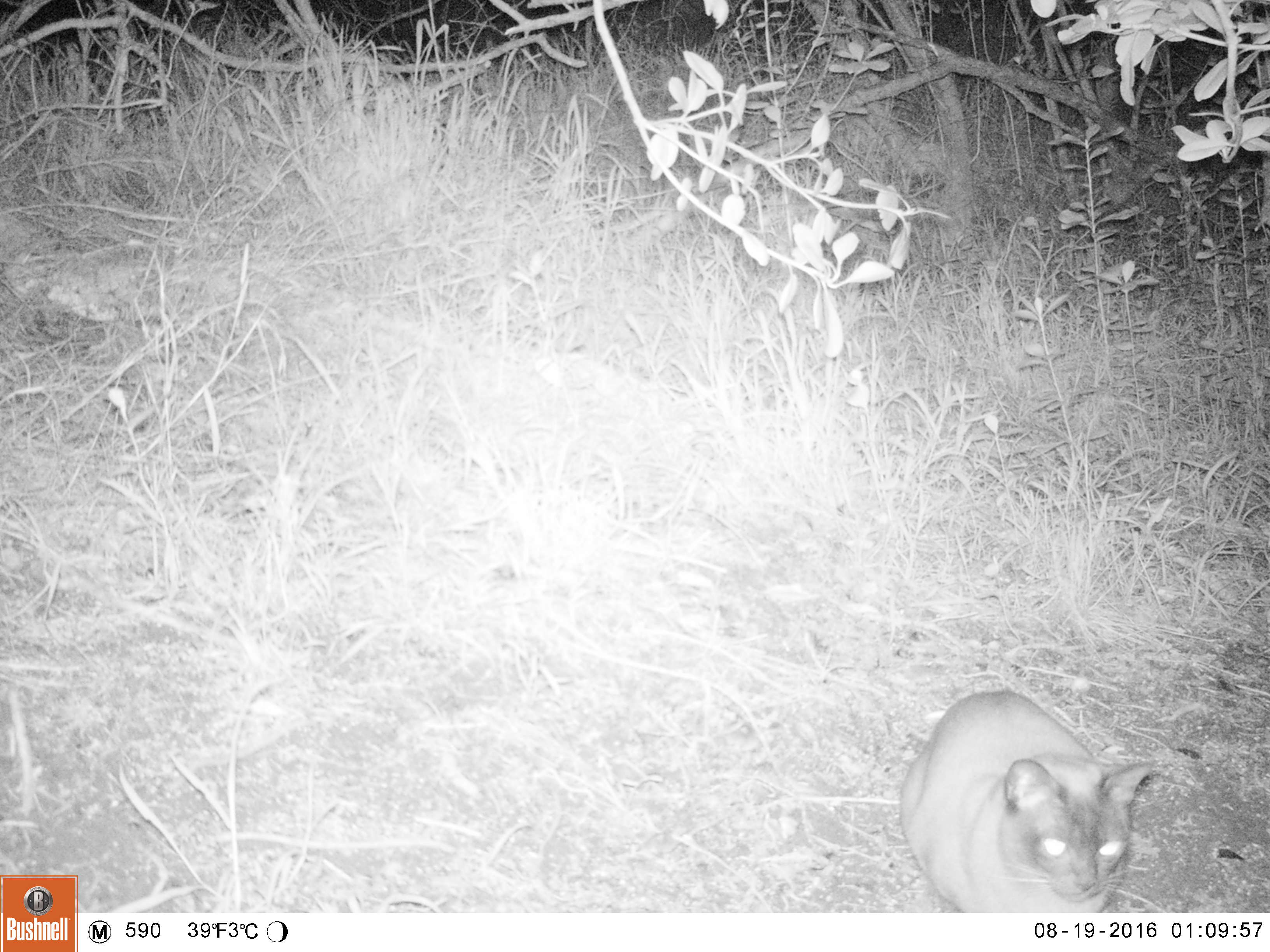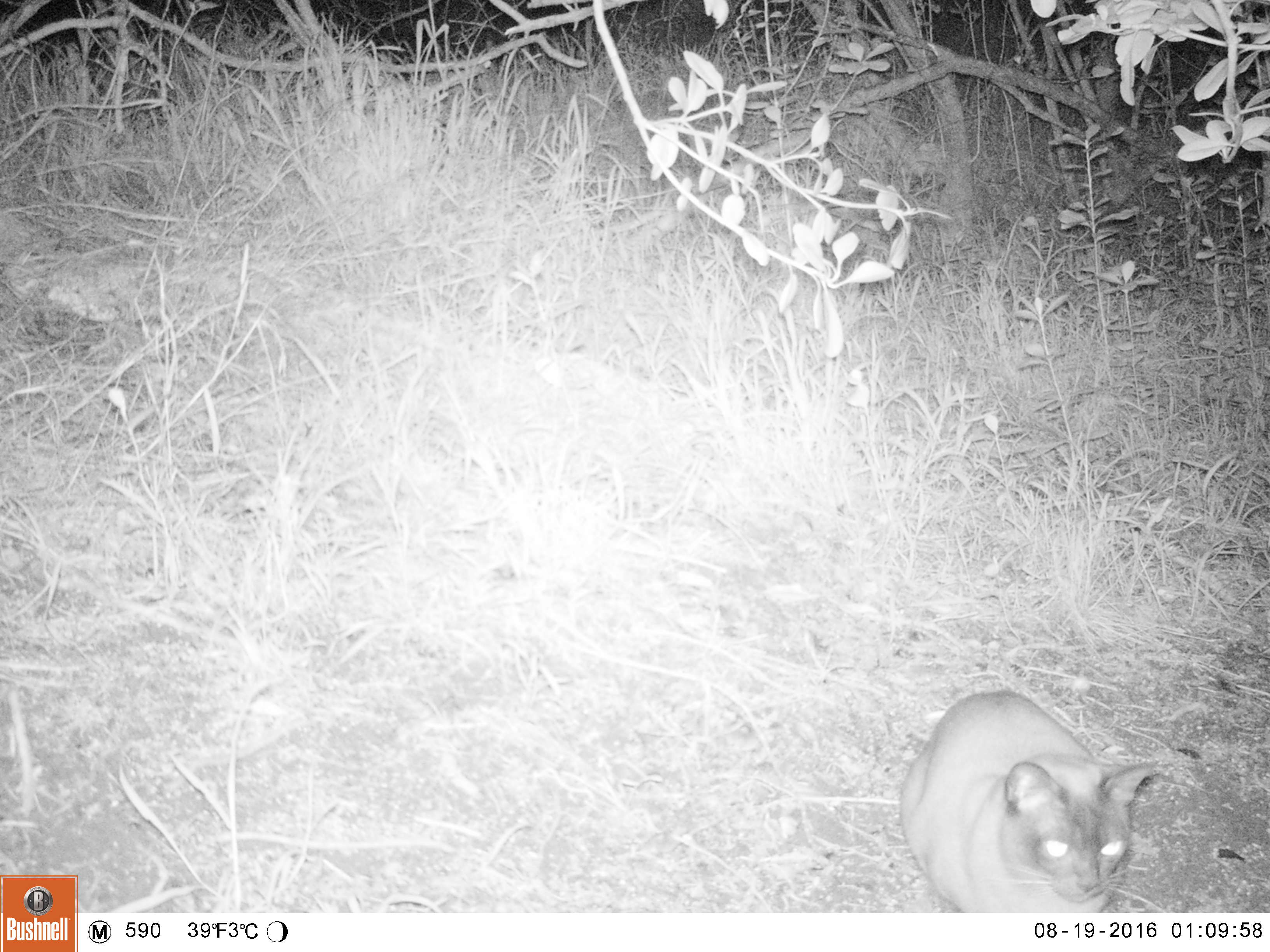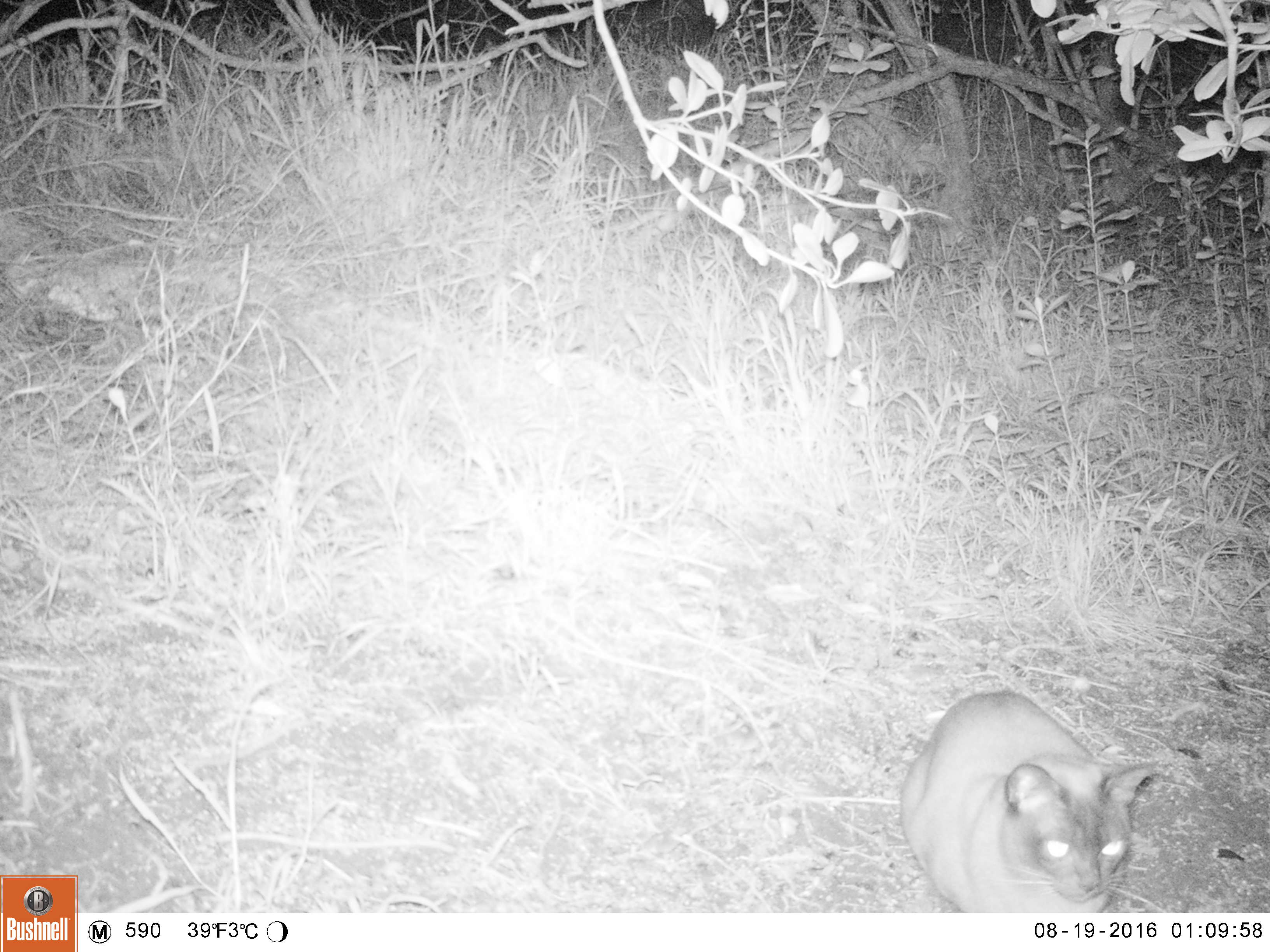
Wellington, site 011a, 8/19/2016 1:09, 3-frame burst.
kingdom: Animalia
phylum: Chordata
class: Mammalia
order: Carnivora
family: Felidae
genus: Felis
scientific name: Felis catus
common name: cat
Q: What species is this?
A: Cat (Felis catus).